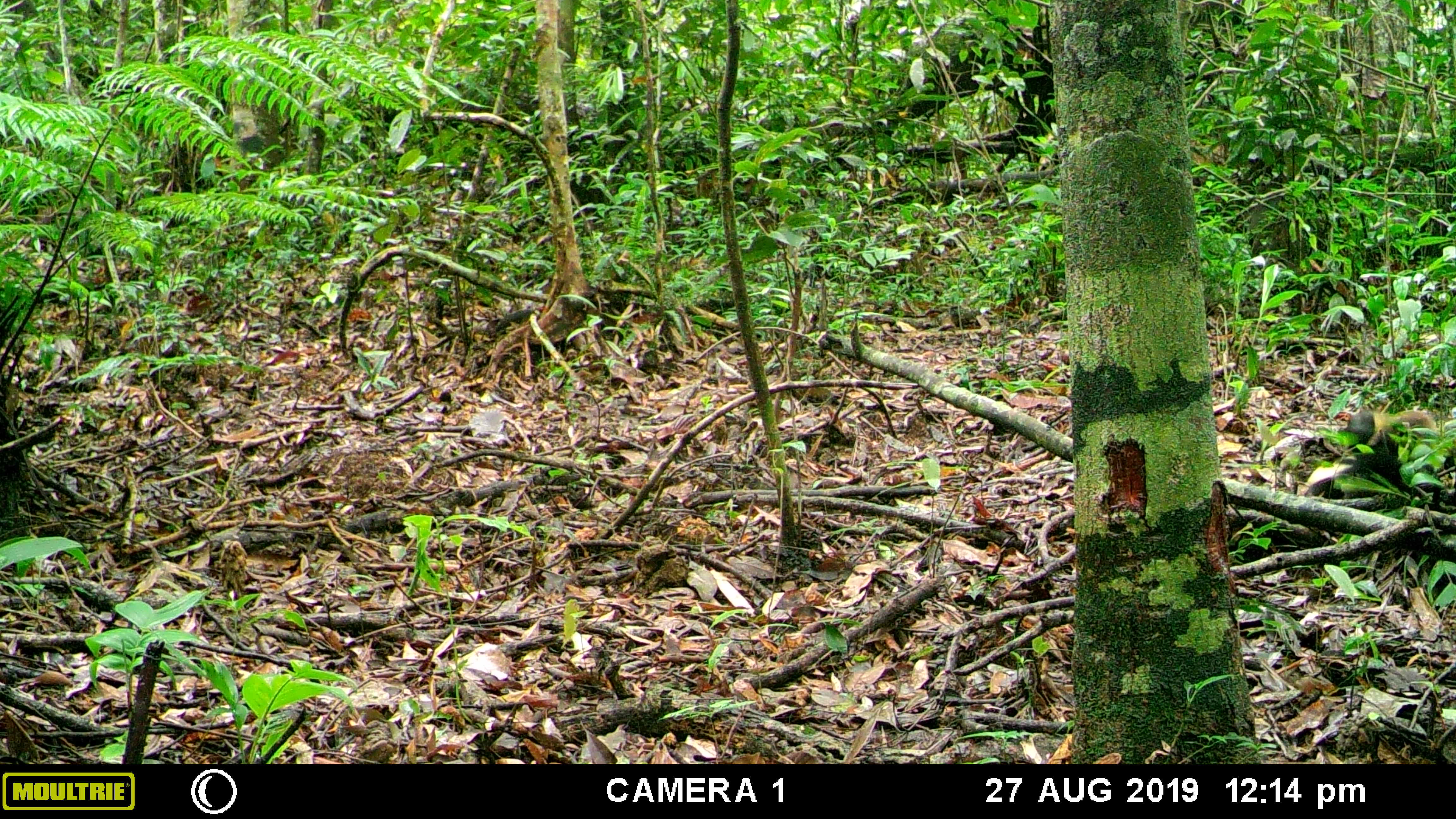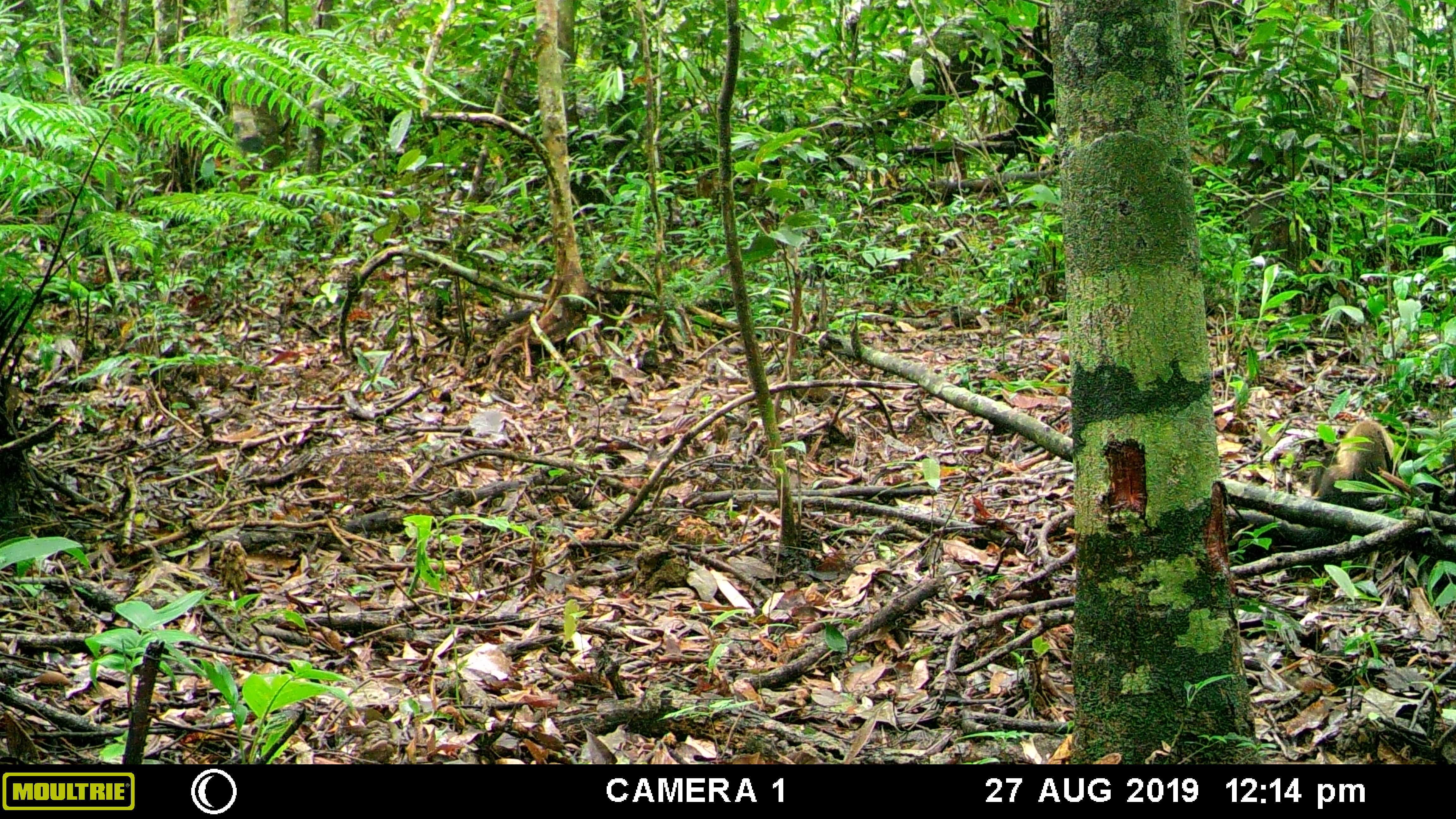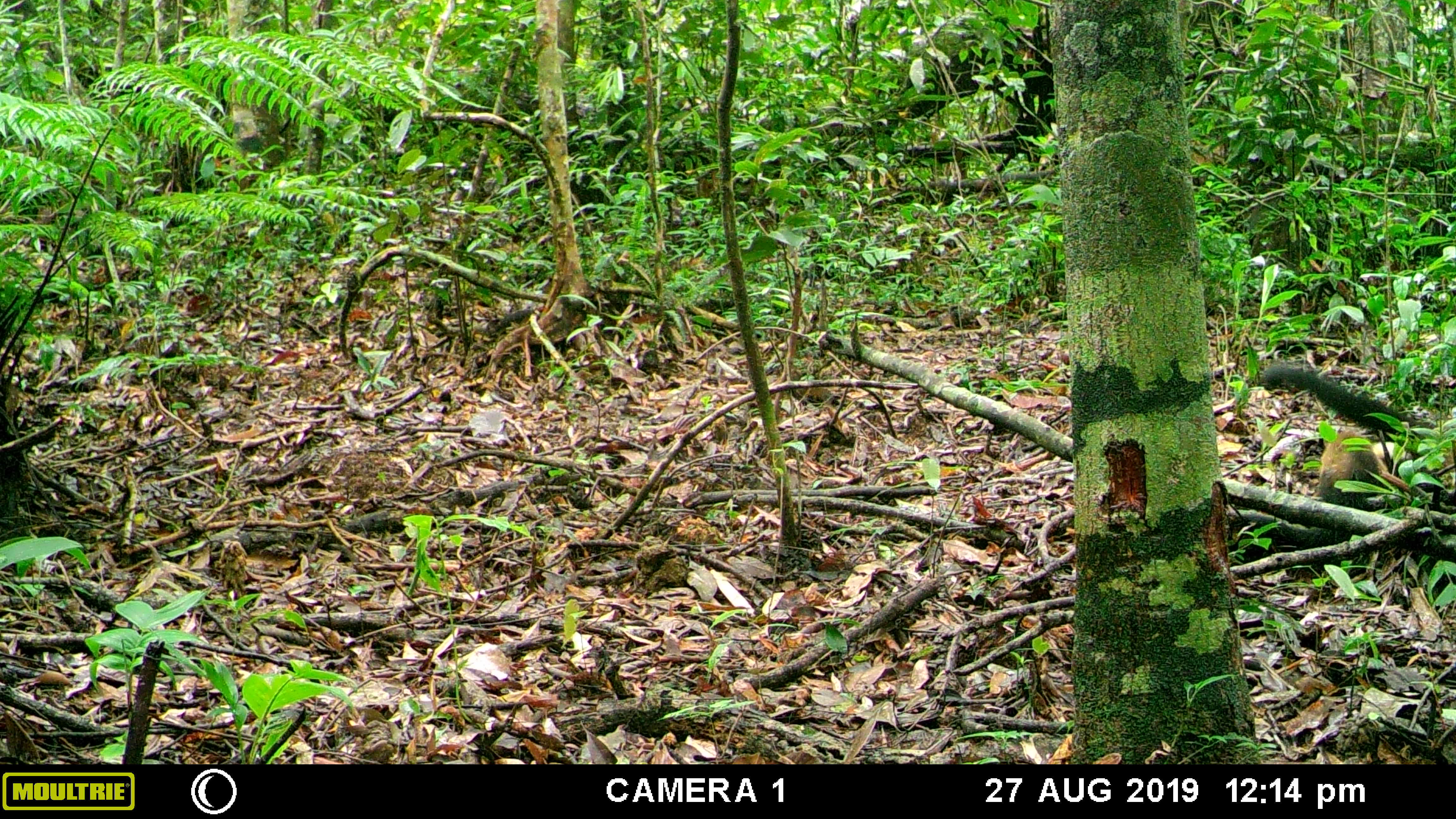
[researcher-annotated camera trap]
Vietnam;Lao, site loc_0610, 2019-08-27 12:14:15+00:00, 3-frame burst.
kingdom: Animalia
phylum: Chordata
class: Mammalia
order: Carnivora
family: Mustelidae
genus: Martes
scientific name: Martes flavigula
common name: yellow-throated marten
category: yellow throated marten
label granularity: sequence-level